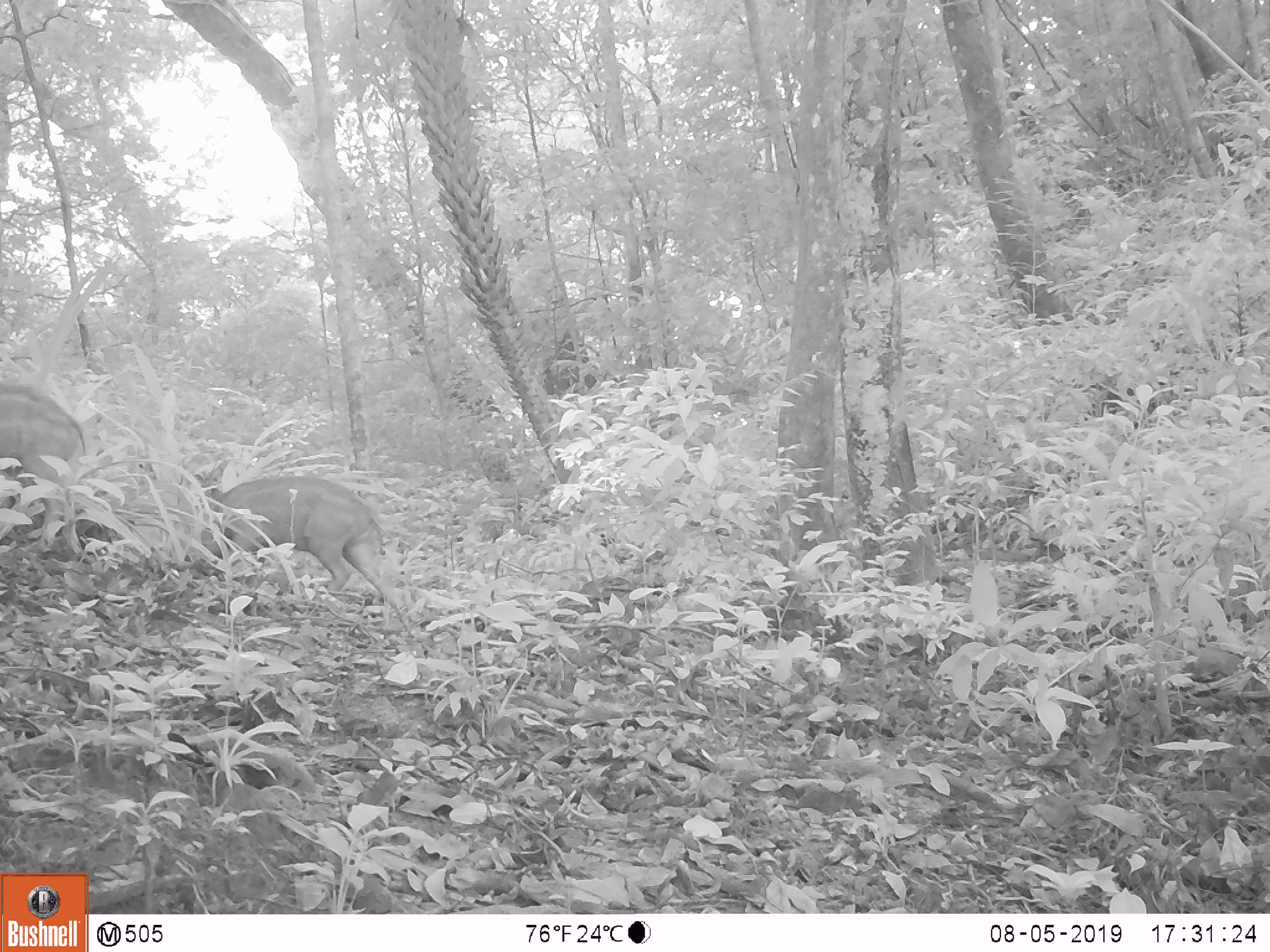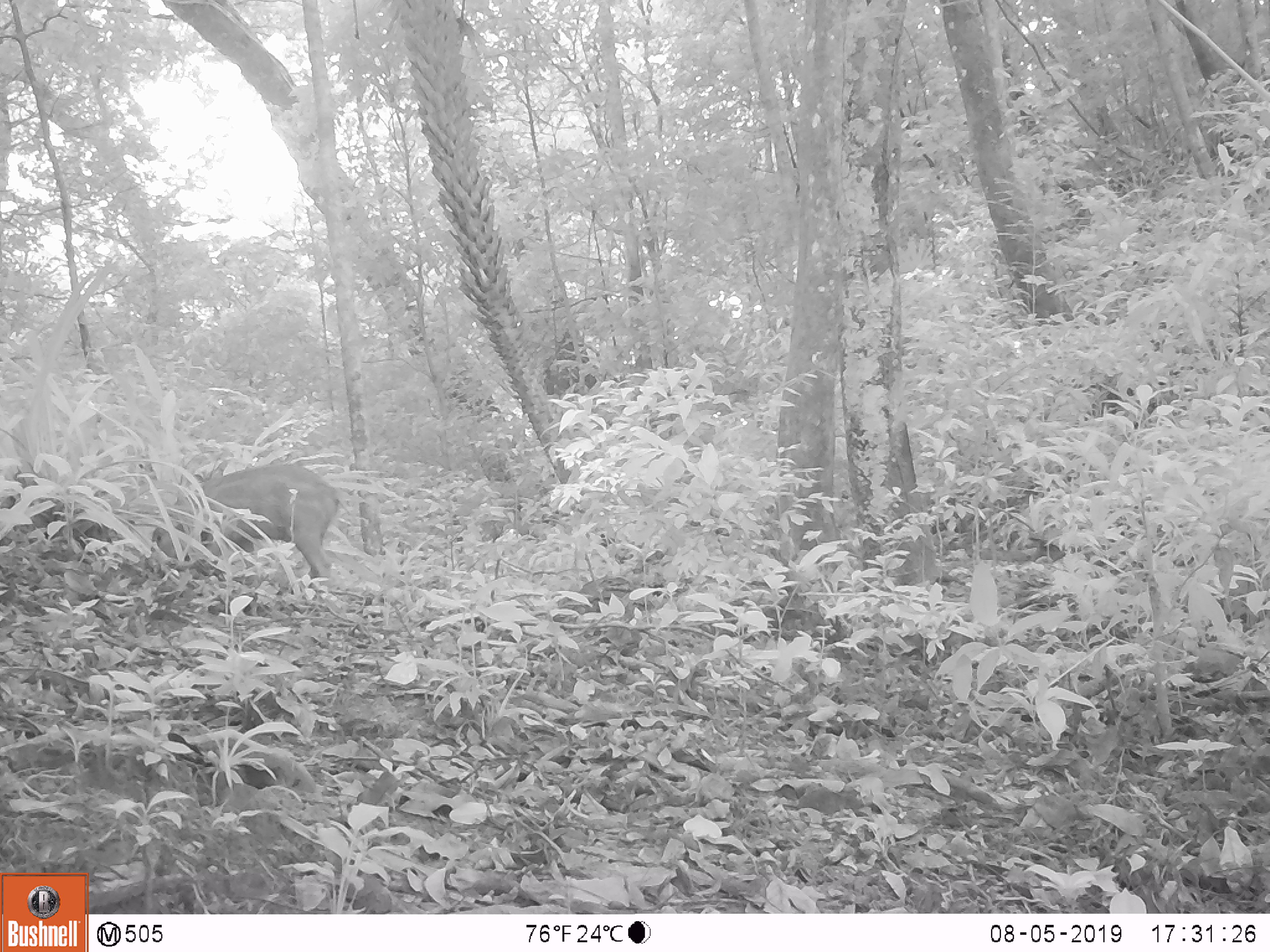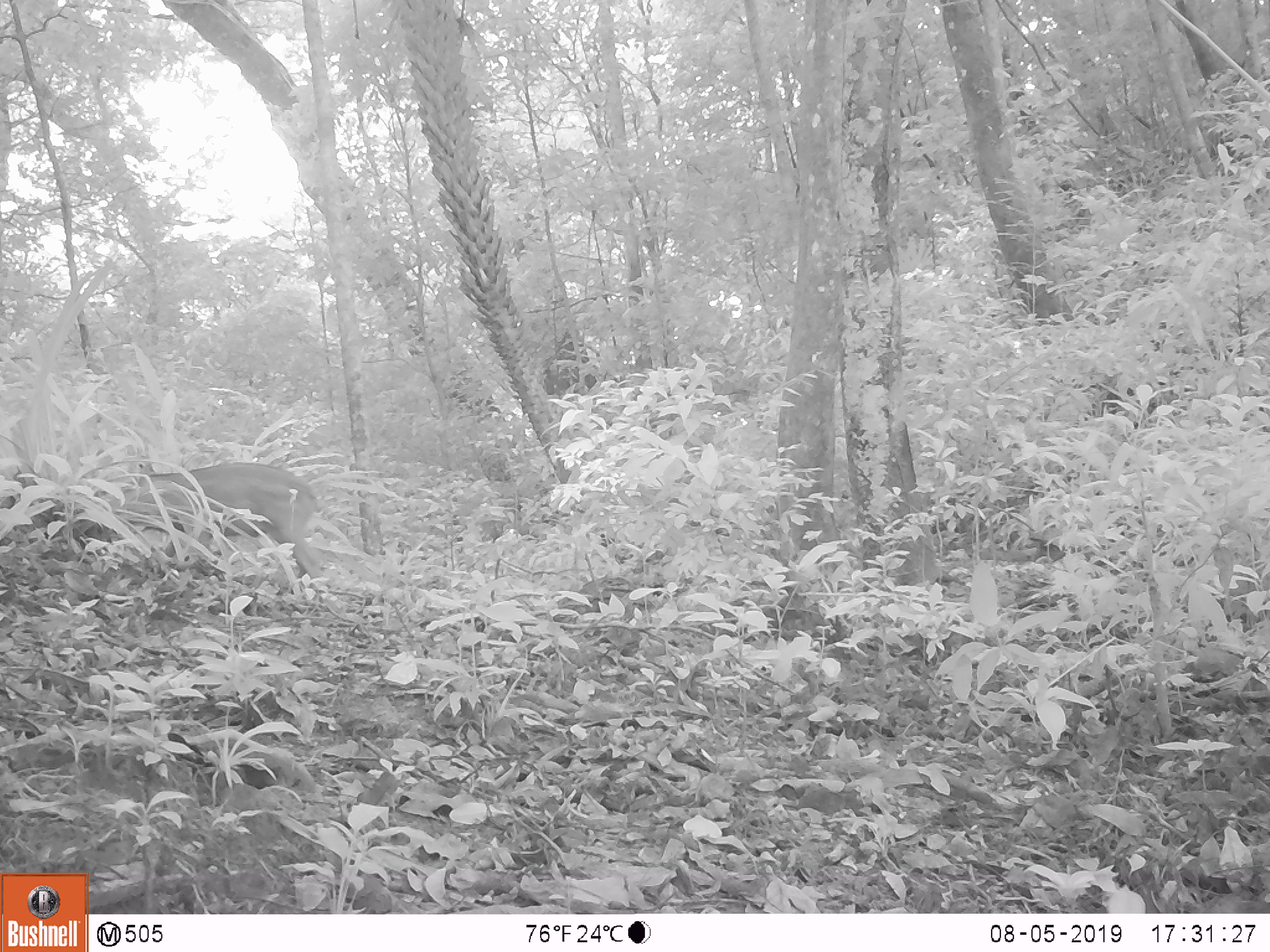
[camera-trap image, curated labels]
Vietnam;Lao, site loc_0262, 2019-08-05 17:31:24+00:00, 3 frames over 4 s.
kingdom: Animalia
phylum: Chordata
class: Mammalia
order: Artiodactyla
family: Suidae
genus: Sus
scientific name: Sus scrofa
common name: eurasian wild pig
Eurasian wild pig (Sus scrofa). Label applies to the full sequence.